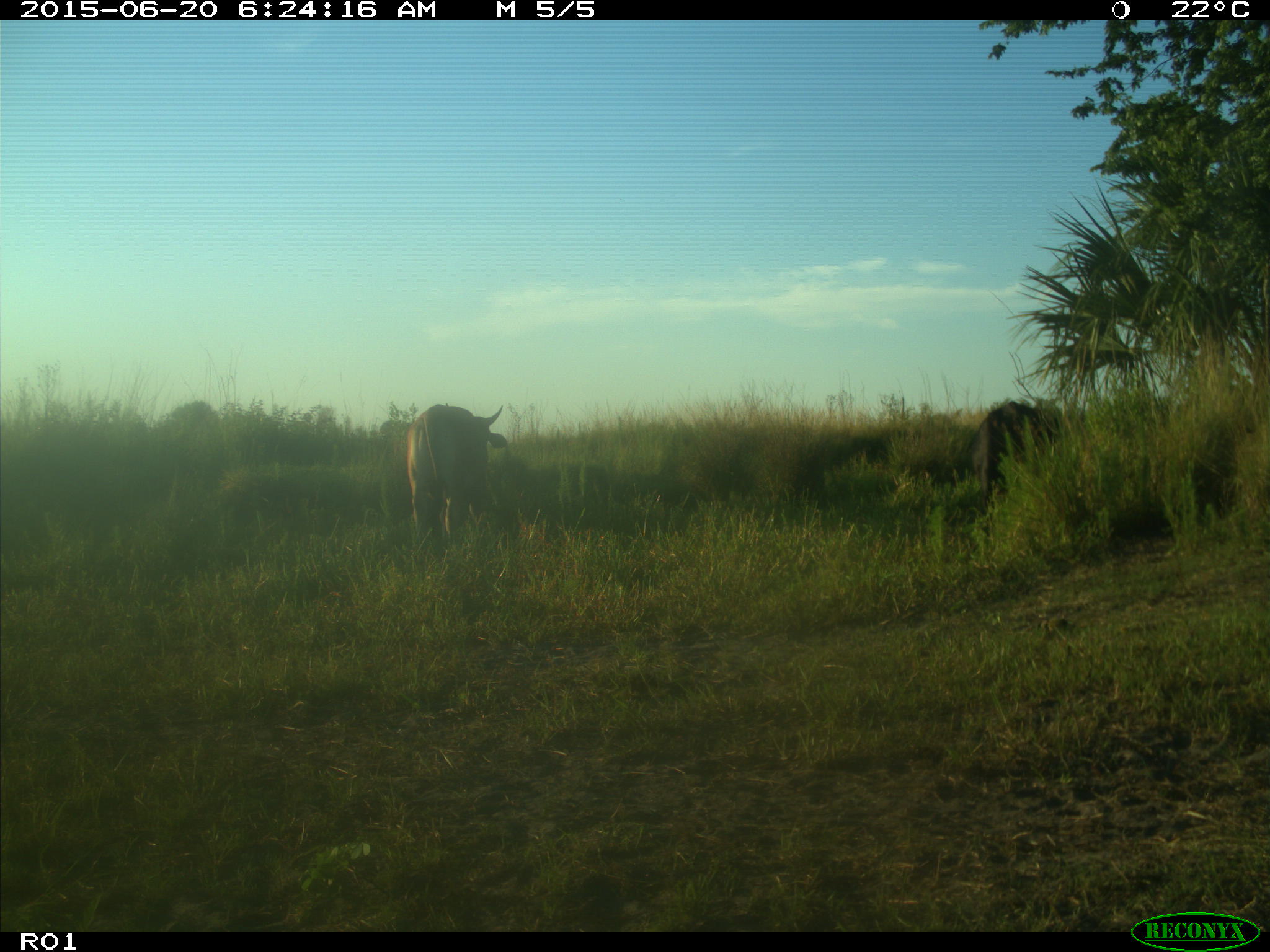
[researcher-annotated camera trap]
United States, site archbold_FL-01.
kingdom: Animalia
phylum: Chordata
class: Mammalia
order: Artiodactyla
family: Bovidae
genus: Bos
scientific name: Bos taurus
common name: domestic cow